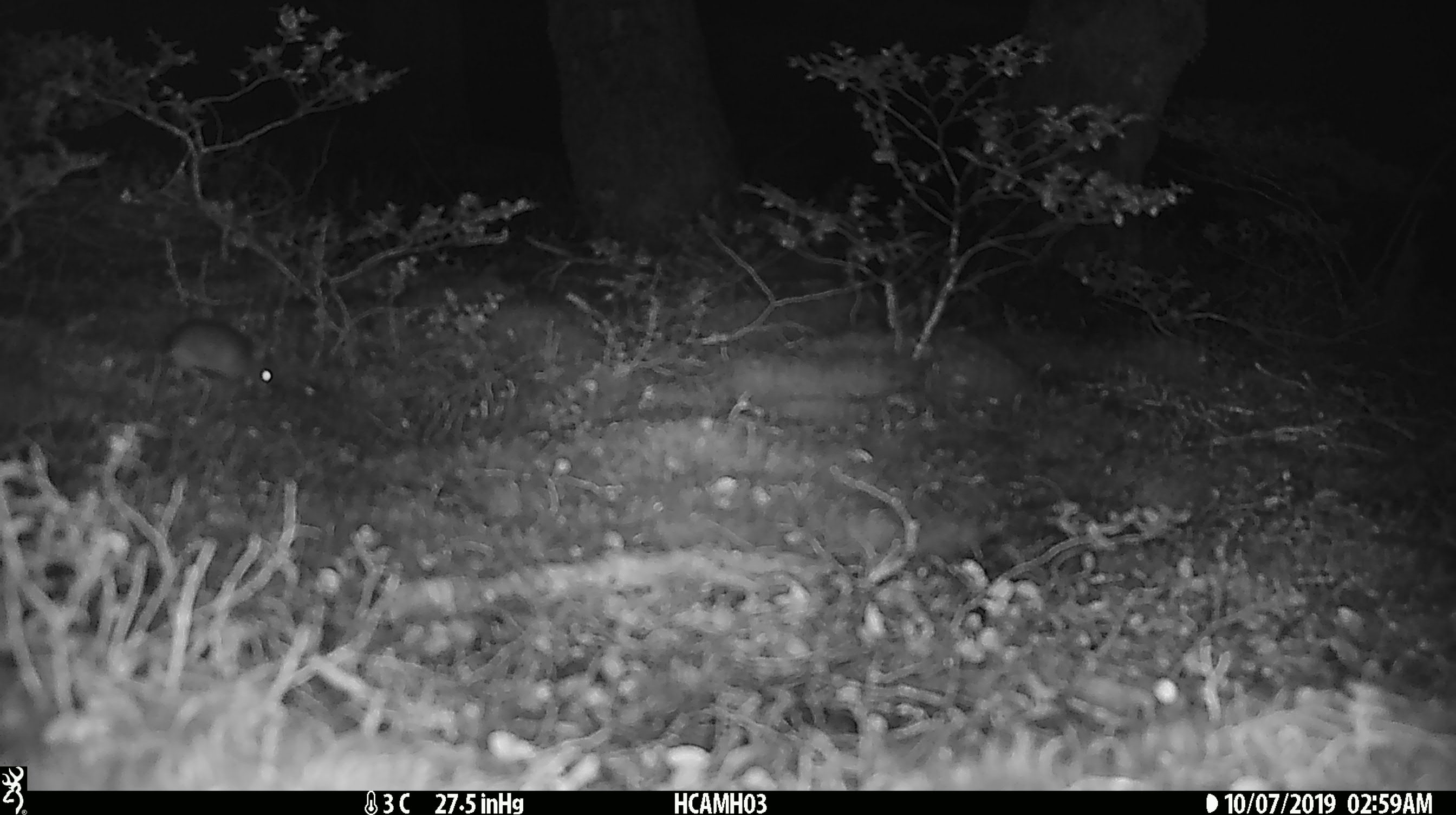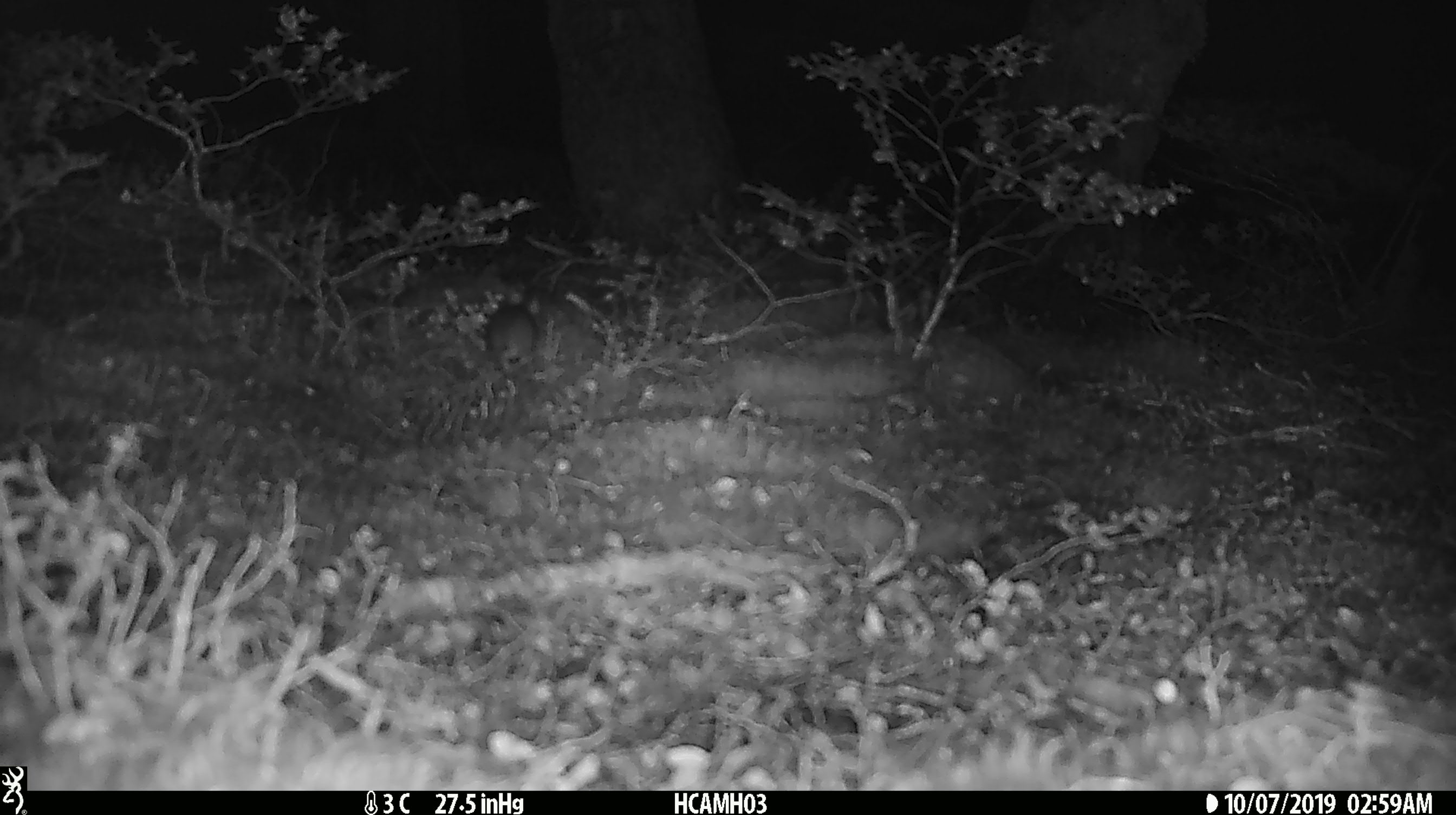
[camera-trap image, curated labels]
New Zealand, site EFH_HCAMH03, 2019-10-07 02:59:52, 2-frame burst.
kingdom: Animalia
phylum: Chordata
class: Mammalia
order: Rodentia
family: Muridae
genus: Mus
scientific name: Mus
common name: mouse